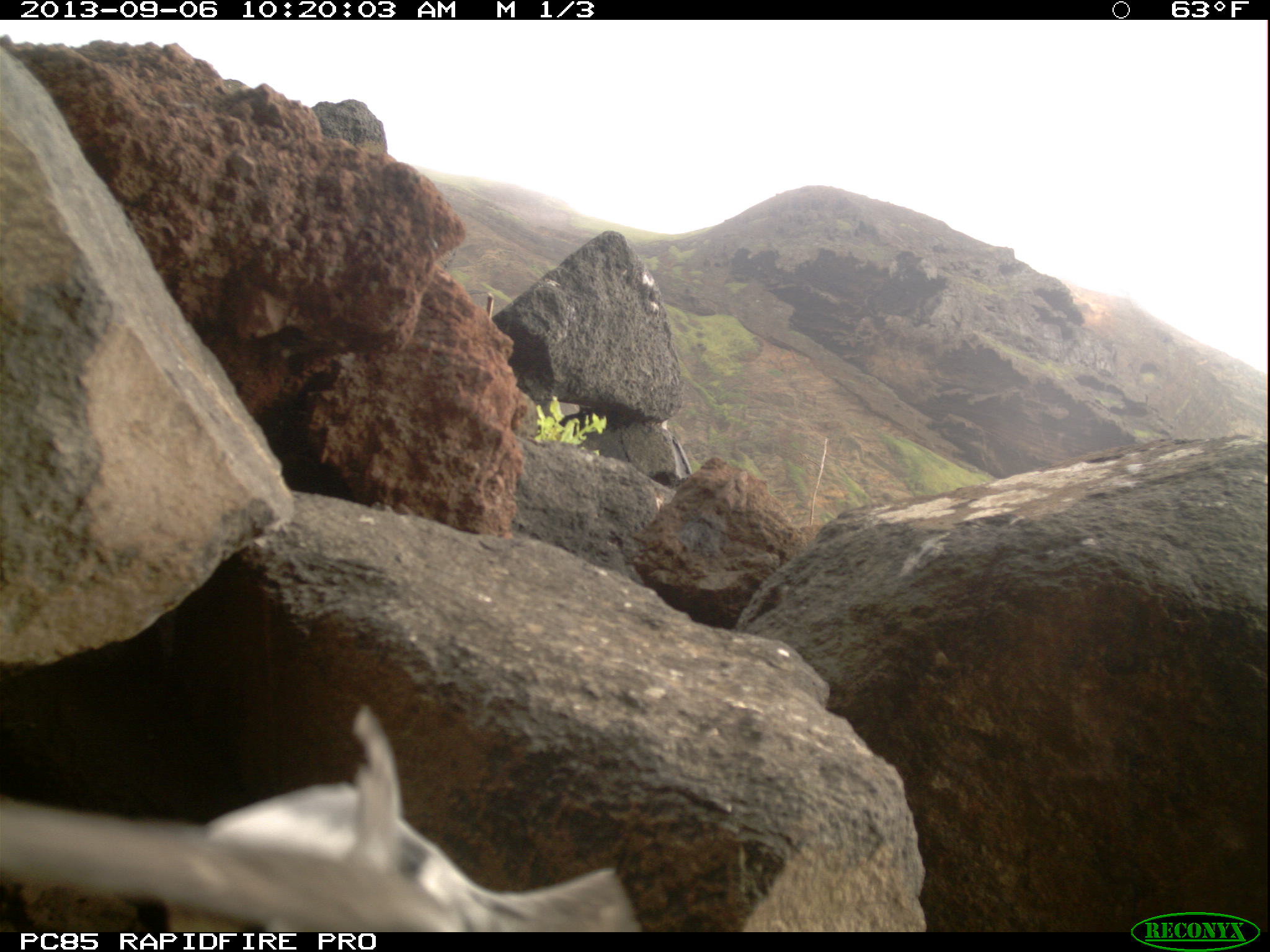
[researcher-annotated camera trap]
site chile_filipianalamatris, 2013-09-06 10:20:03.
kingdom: Animalia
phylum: Chordata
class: Aves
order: Procellariiformes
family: Procellariidae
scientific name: Procellariidae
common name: petrel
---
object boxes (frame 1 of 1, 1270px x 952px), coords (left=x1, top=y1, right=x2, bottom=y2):
petrel: (left=0, top=702, right=641, bottom=935)